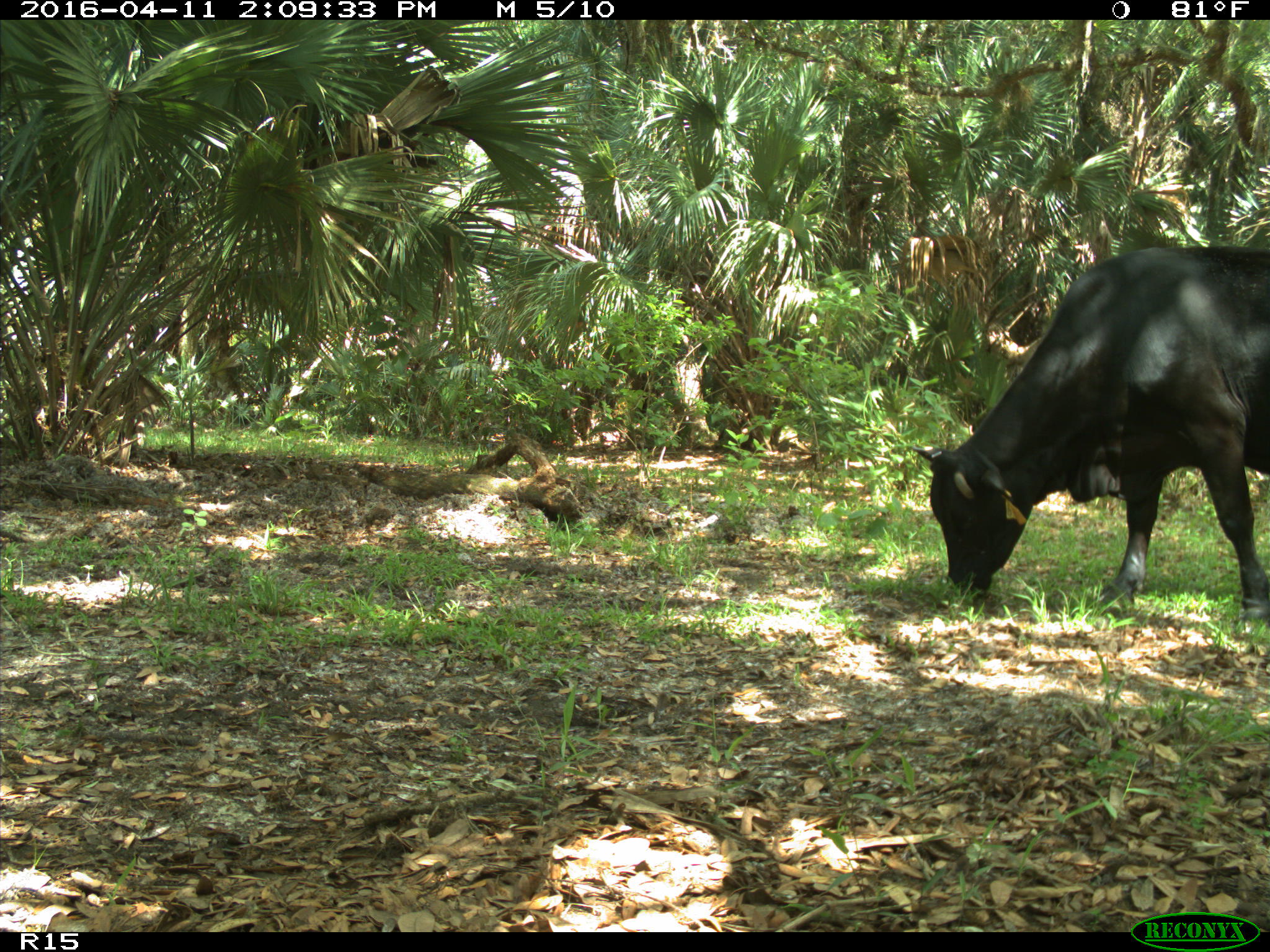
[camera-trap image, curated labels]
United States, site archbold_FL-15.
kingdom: Animalia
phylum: Chordata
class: Mammalia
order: Artiodactyla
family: Bovidae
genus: Bos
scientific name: Bos taurus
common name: domestic cow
Bos taurus (domestic cow).